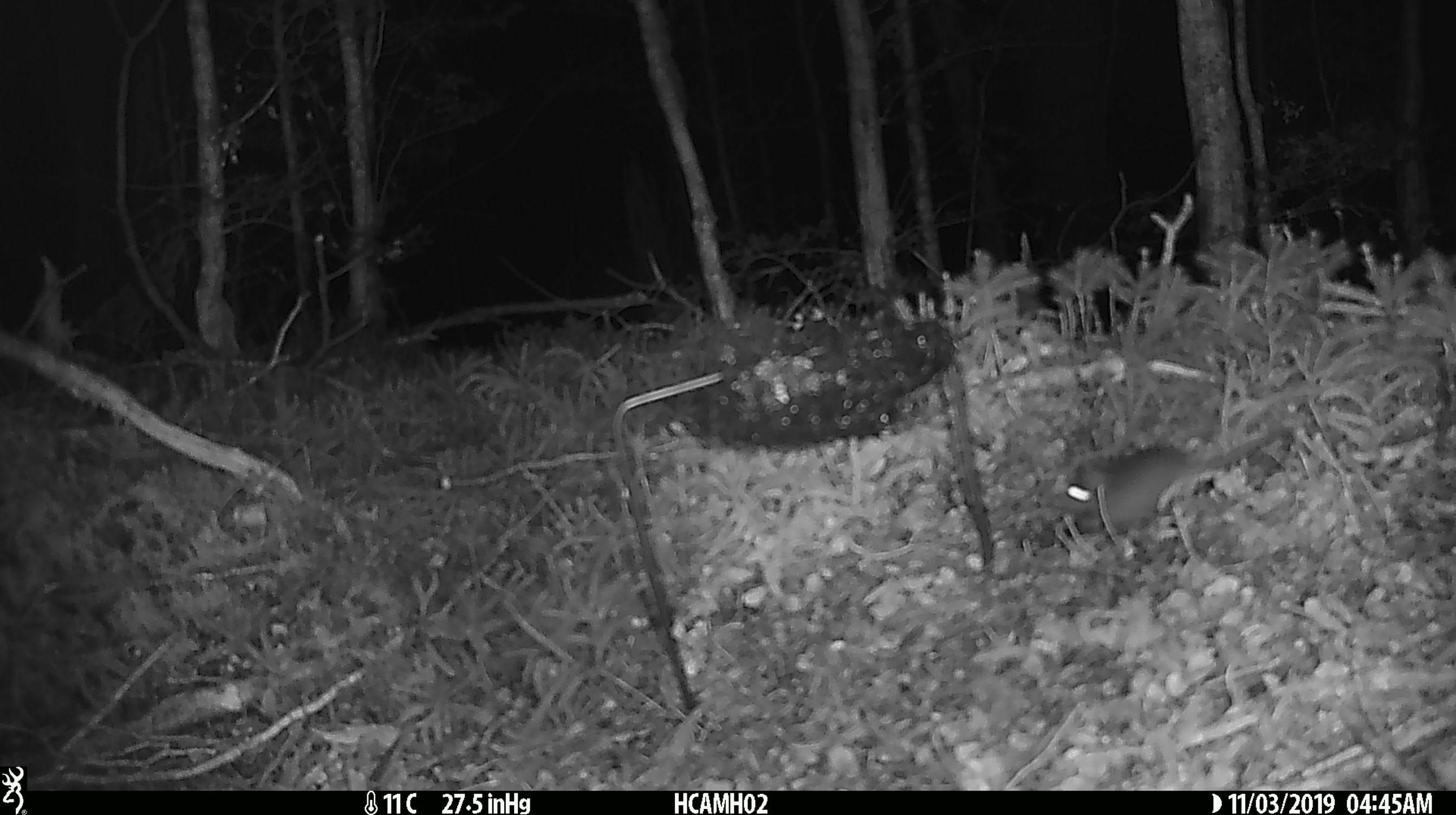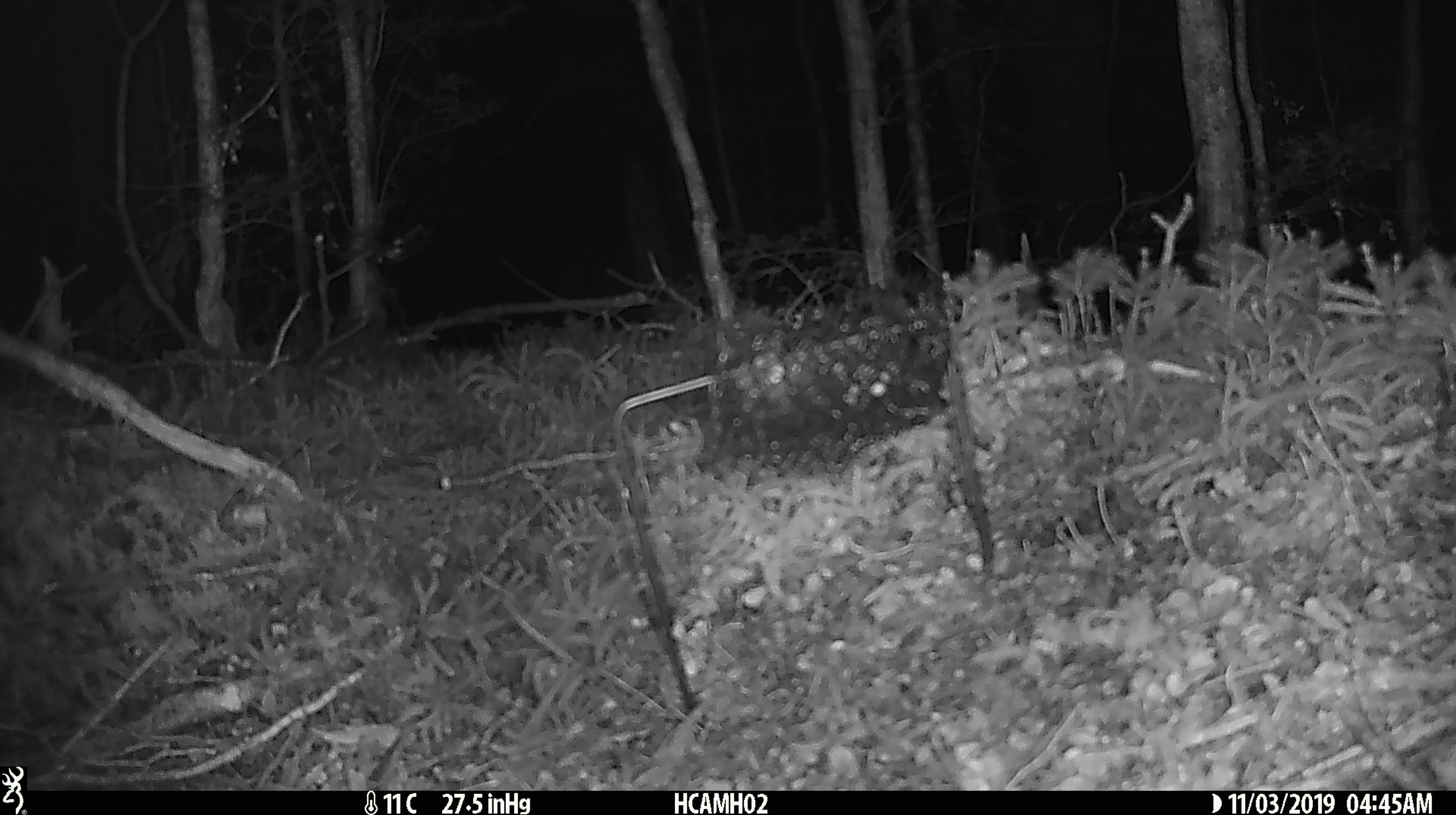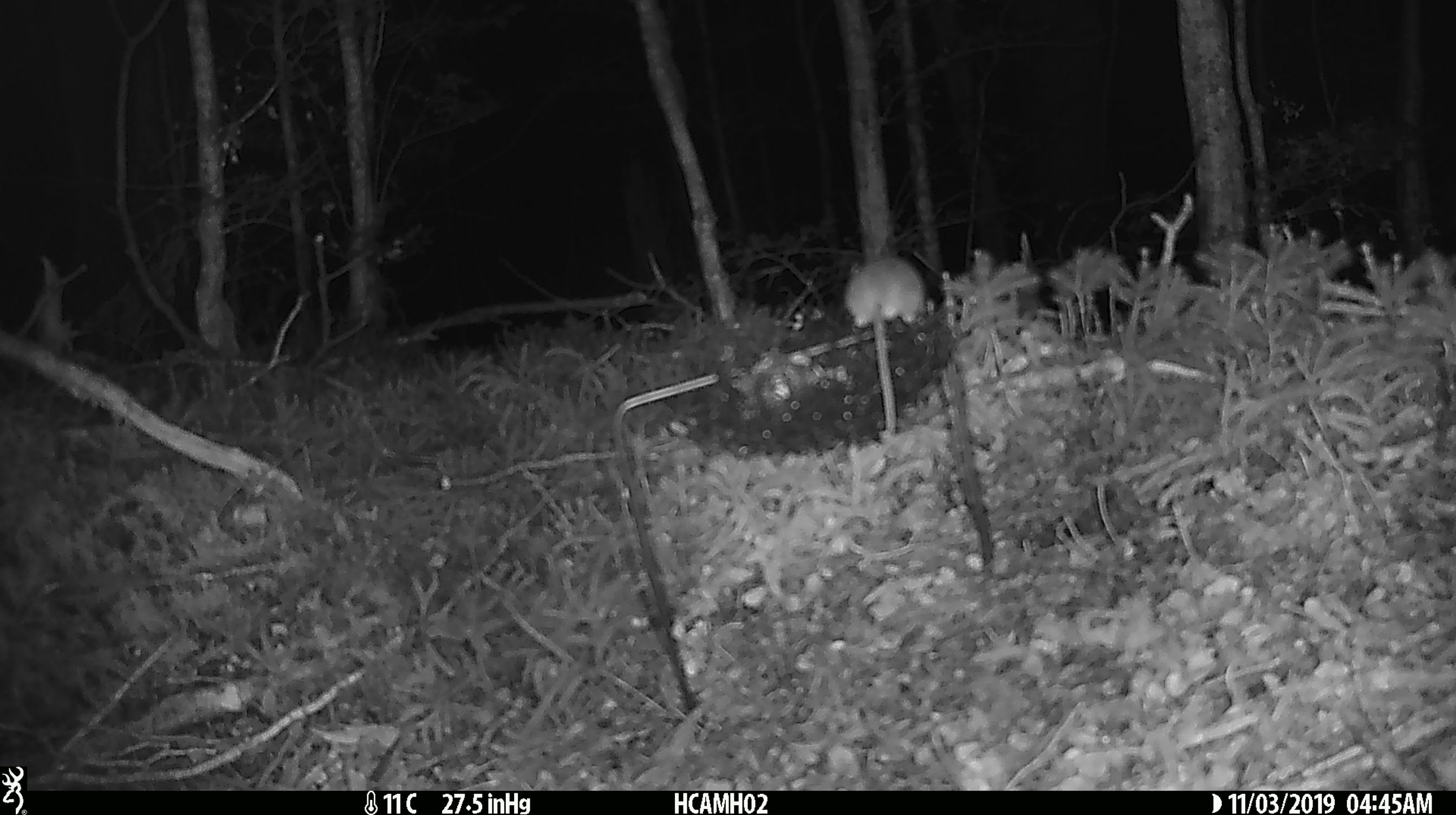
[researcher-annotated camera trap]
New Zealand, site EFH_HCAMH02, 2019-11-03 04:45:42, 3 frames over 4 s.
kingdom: Animalia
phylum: Chordata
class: Mammalia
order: Rodentia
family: Muridae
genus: Mus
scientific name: Mus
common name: mouse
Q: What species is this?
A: Mouse (Mus).